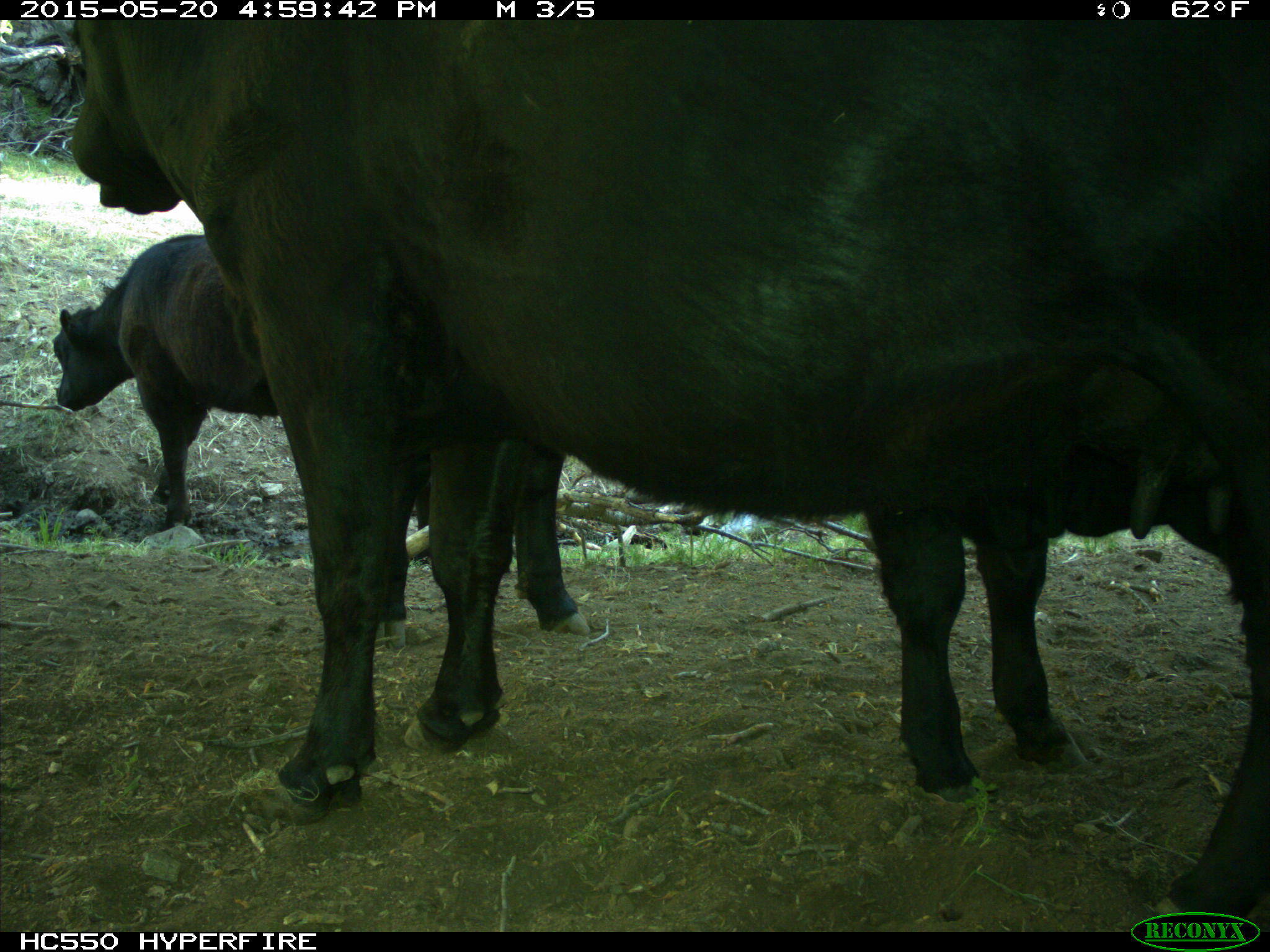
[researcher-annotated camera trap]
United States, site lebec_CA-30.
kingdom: Animalia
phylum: Chordata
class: Mammalia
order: Artiodactyla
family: Bovidae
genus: Bos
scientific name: Bos taurus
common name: domestic cow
Bos taurus (domestic cow).